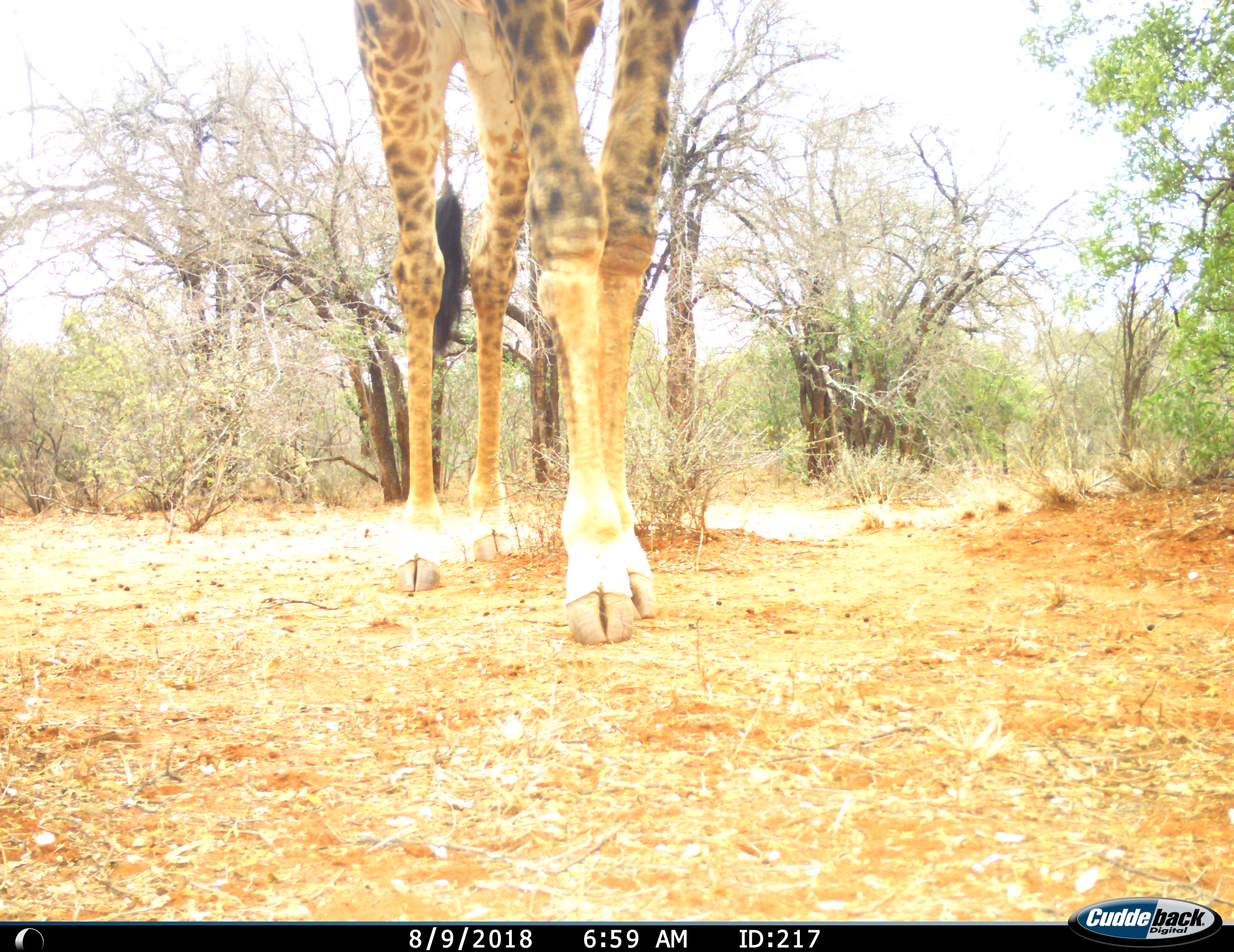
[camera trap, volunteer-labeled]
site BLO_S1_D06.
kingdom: Animalia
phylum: Chordata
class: Mammalia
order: Artiodactyla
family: Giraffidae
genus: Giraffa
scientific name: Giraffa camelopardalis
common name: giraffe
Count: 1.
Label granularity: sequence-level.